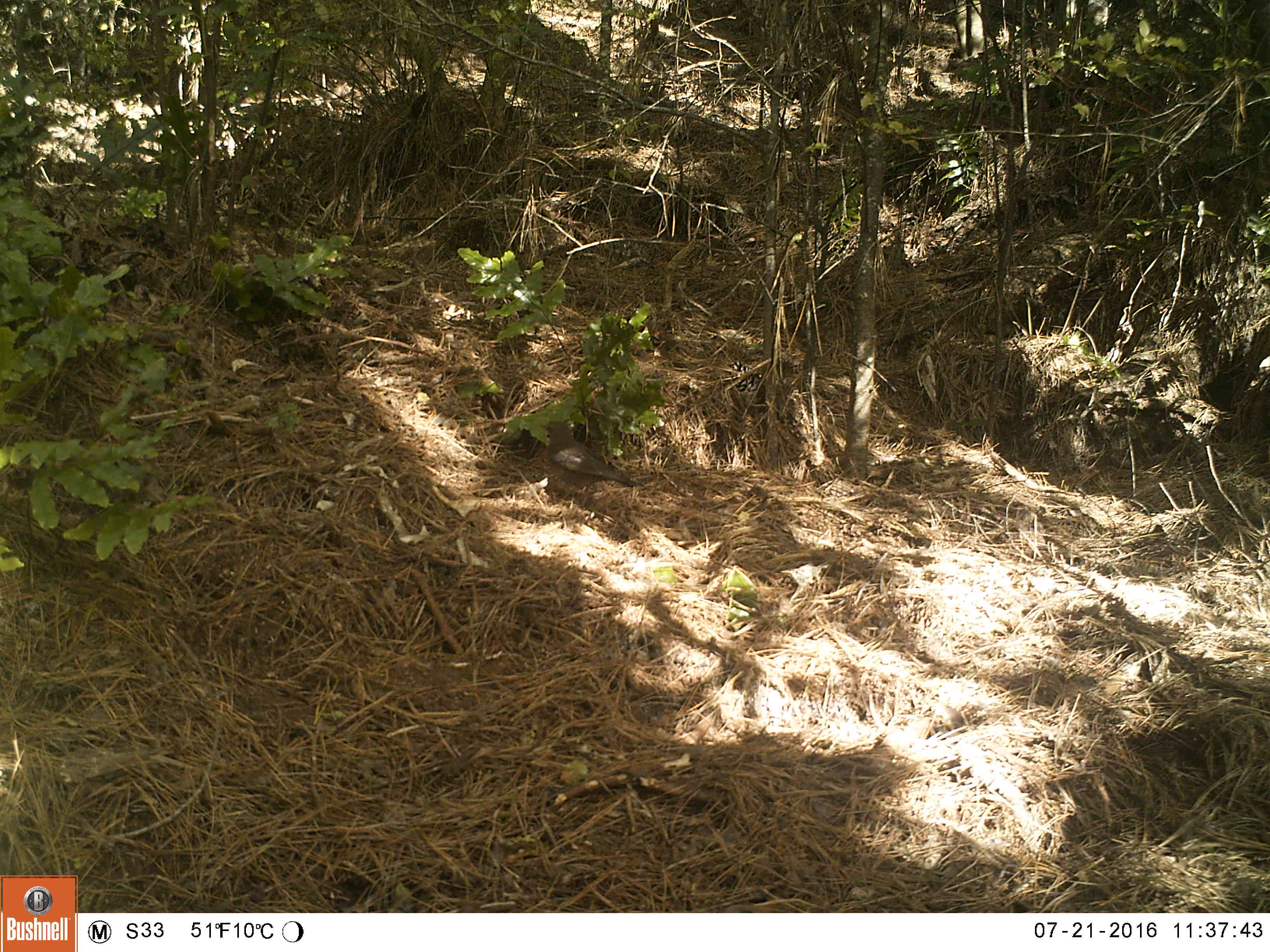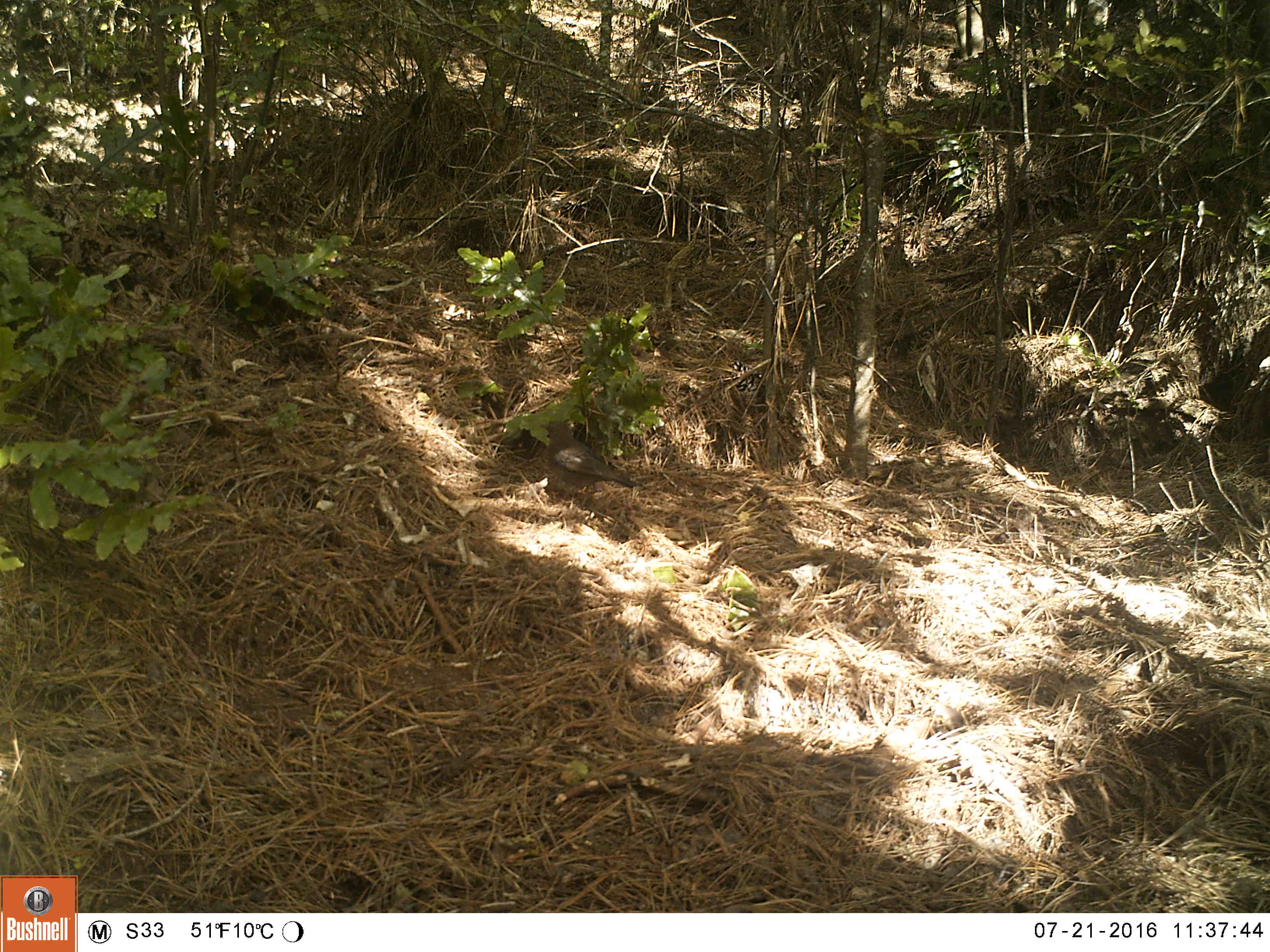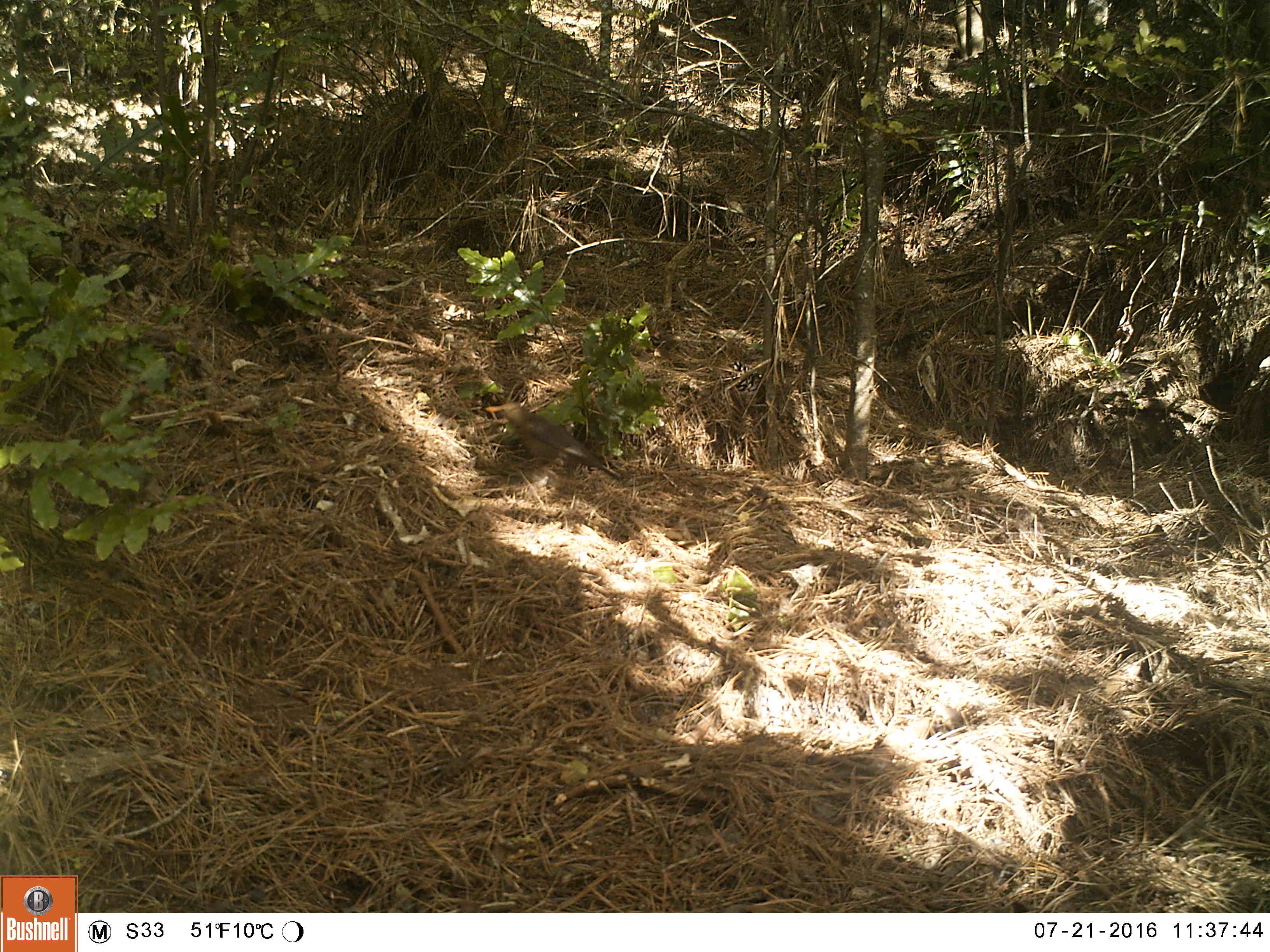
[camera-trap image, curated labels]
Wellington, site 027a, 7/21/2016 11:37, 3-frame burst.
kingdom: Animalia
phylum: Chordata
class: Aves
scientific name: Aves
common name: bird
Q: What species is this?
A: Bird (Aves).